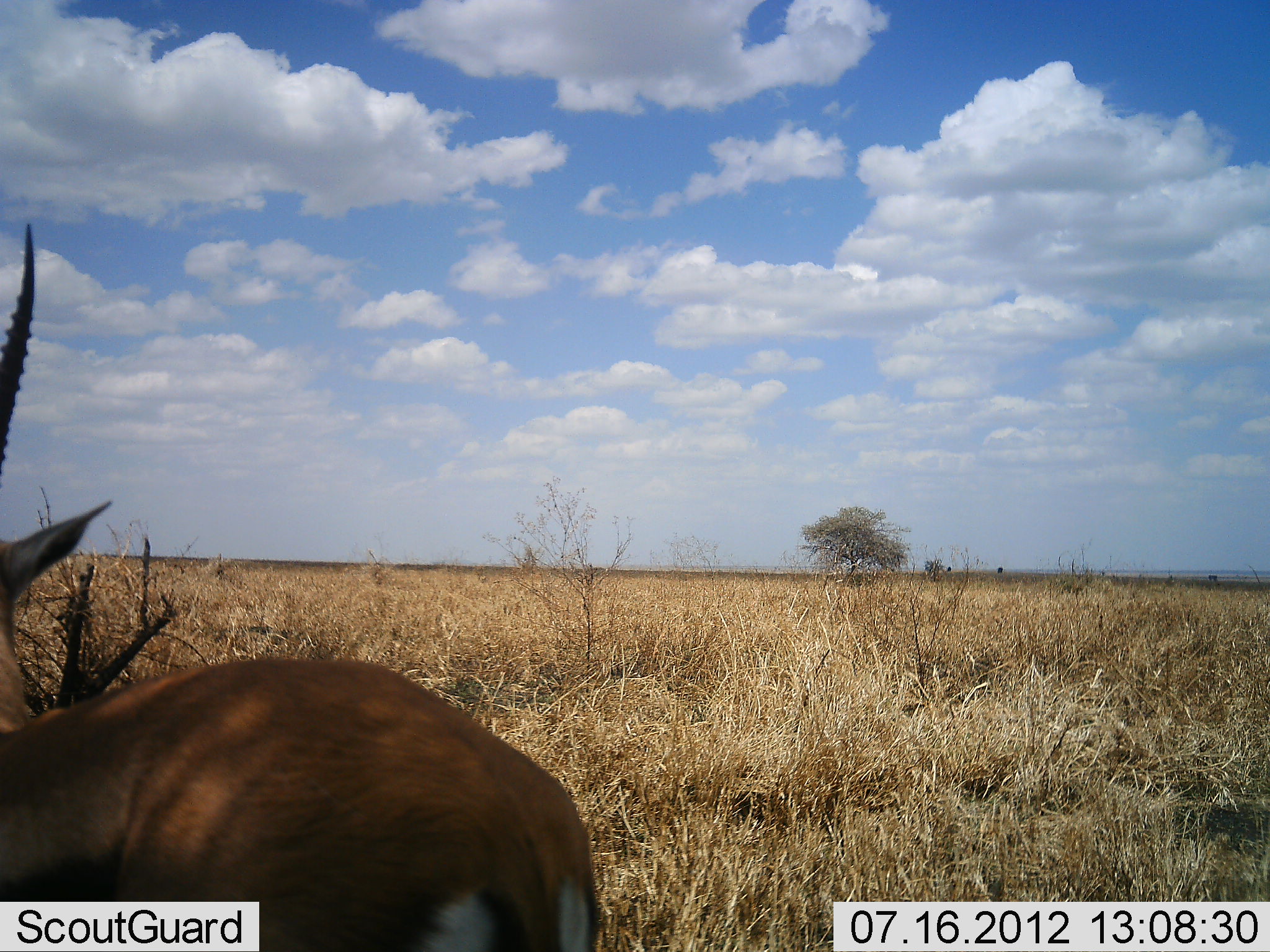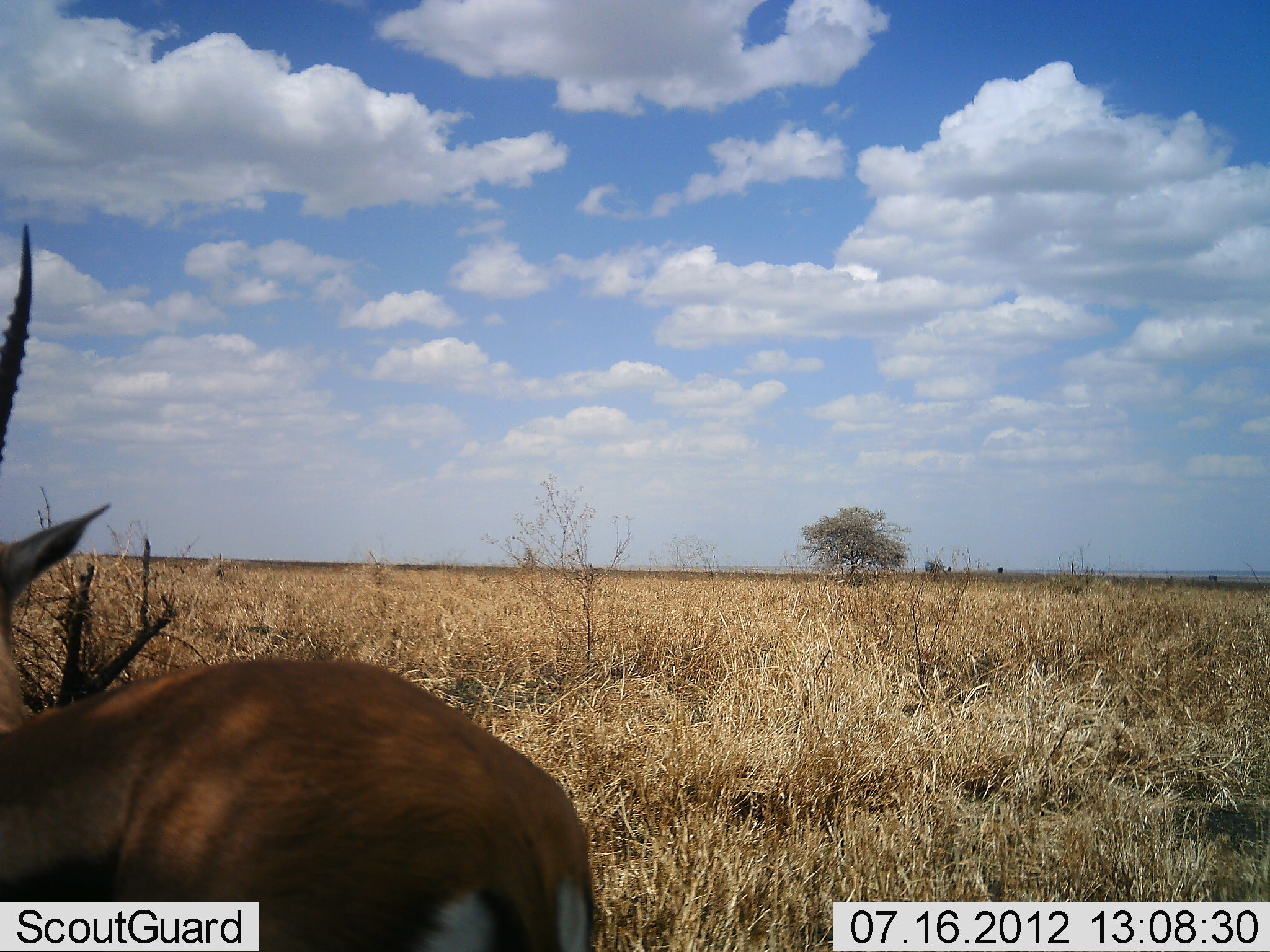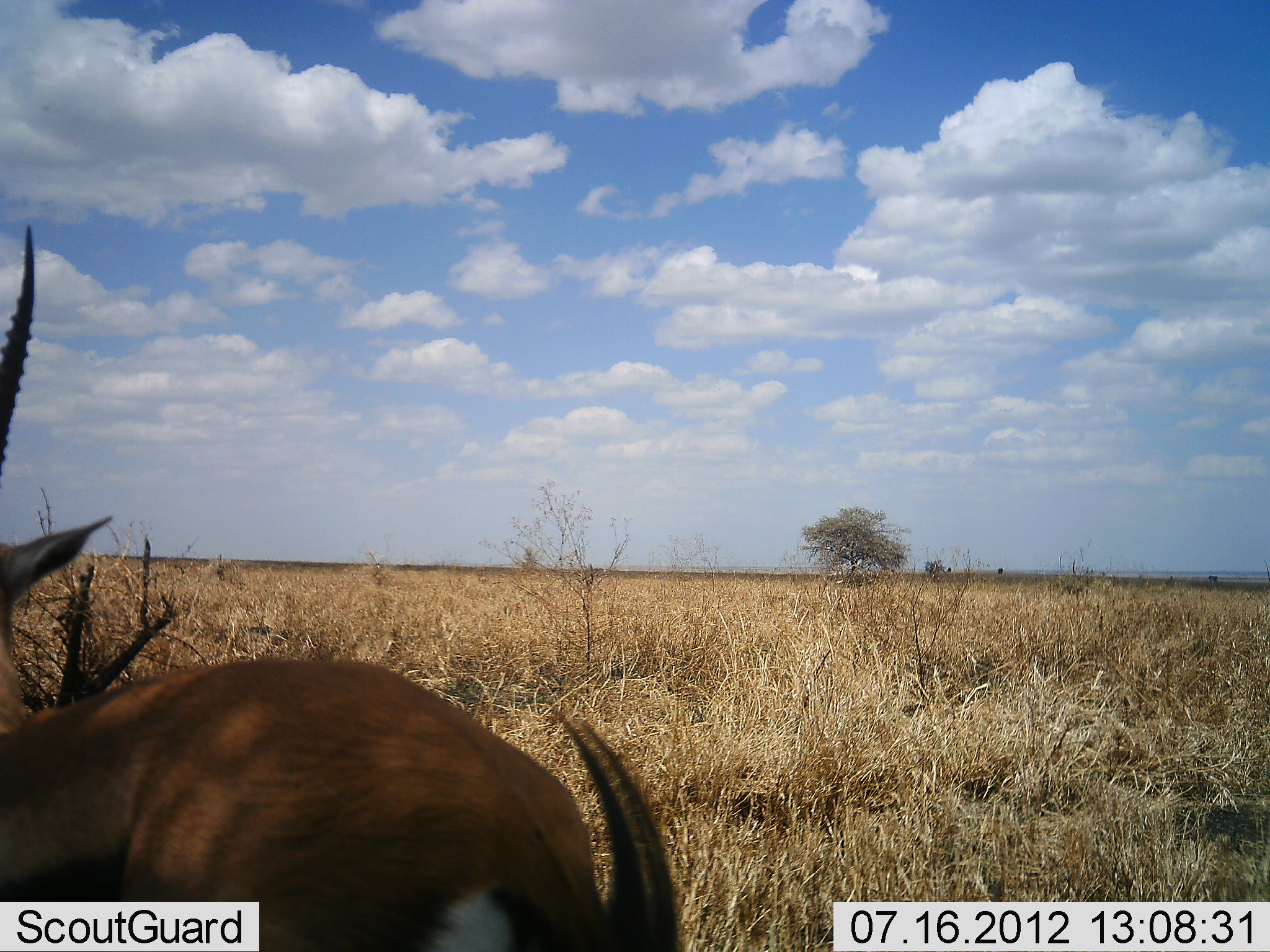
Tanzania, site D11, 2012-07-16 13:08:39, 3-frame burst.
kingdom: Animalia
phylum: Chordata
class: Mammalia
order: Artiodactyla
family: Bovidae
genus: Eudorcas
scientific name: Eudorcas thomsonii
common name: thomson's gazelle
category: gazellethomsons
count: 1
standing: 100%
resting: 10%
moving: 0%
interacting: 0%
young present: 0%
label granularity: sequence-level